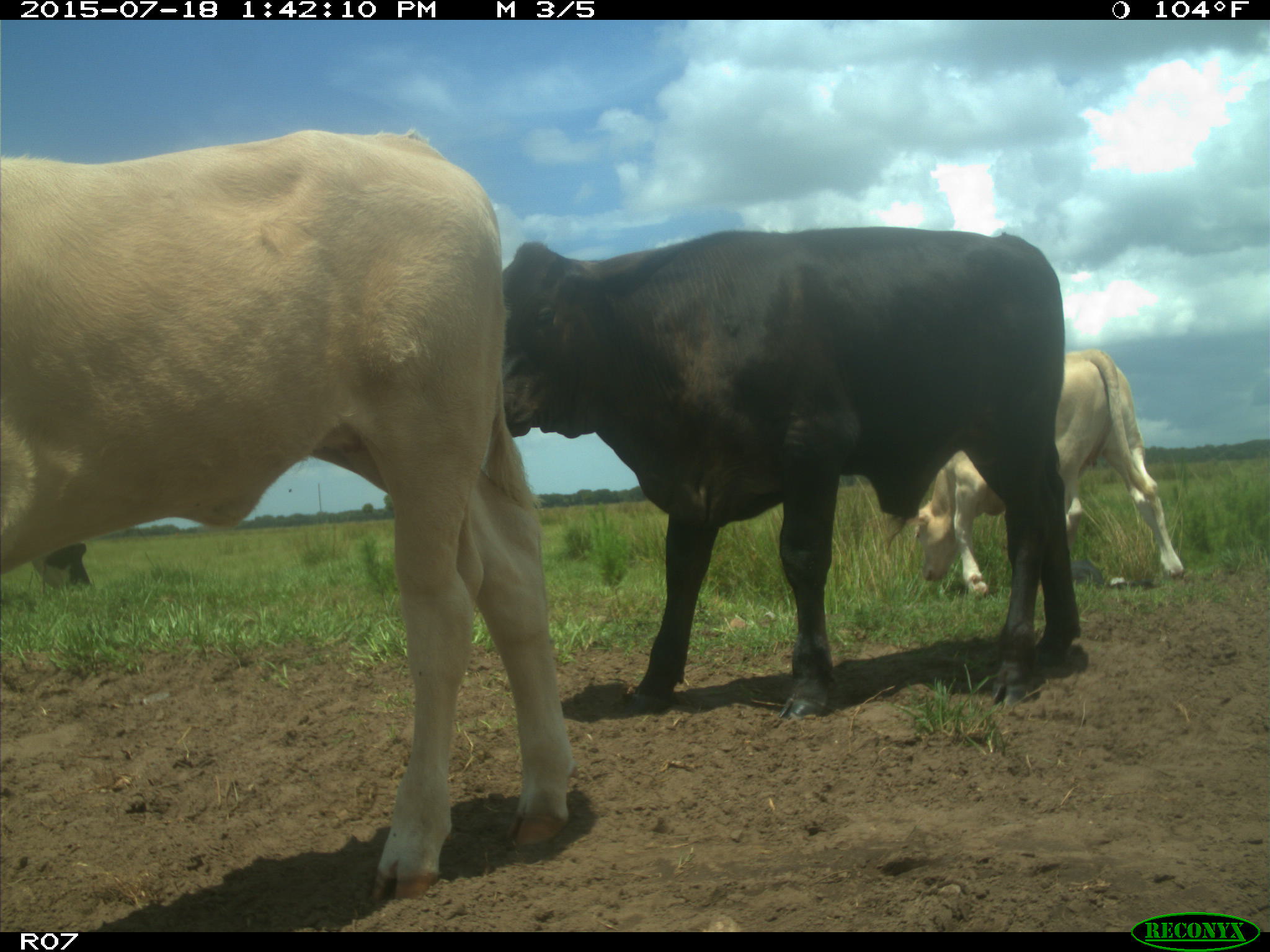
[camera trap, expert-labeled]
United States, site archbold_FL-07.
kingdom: Animalia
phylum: Chordata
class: Mammalia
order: Artiodactyla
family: Bovidae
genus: Bos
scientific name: Bos taurus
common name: domestic cow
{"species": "Bos taurus (domestic cow)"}